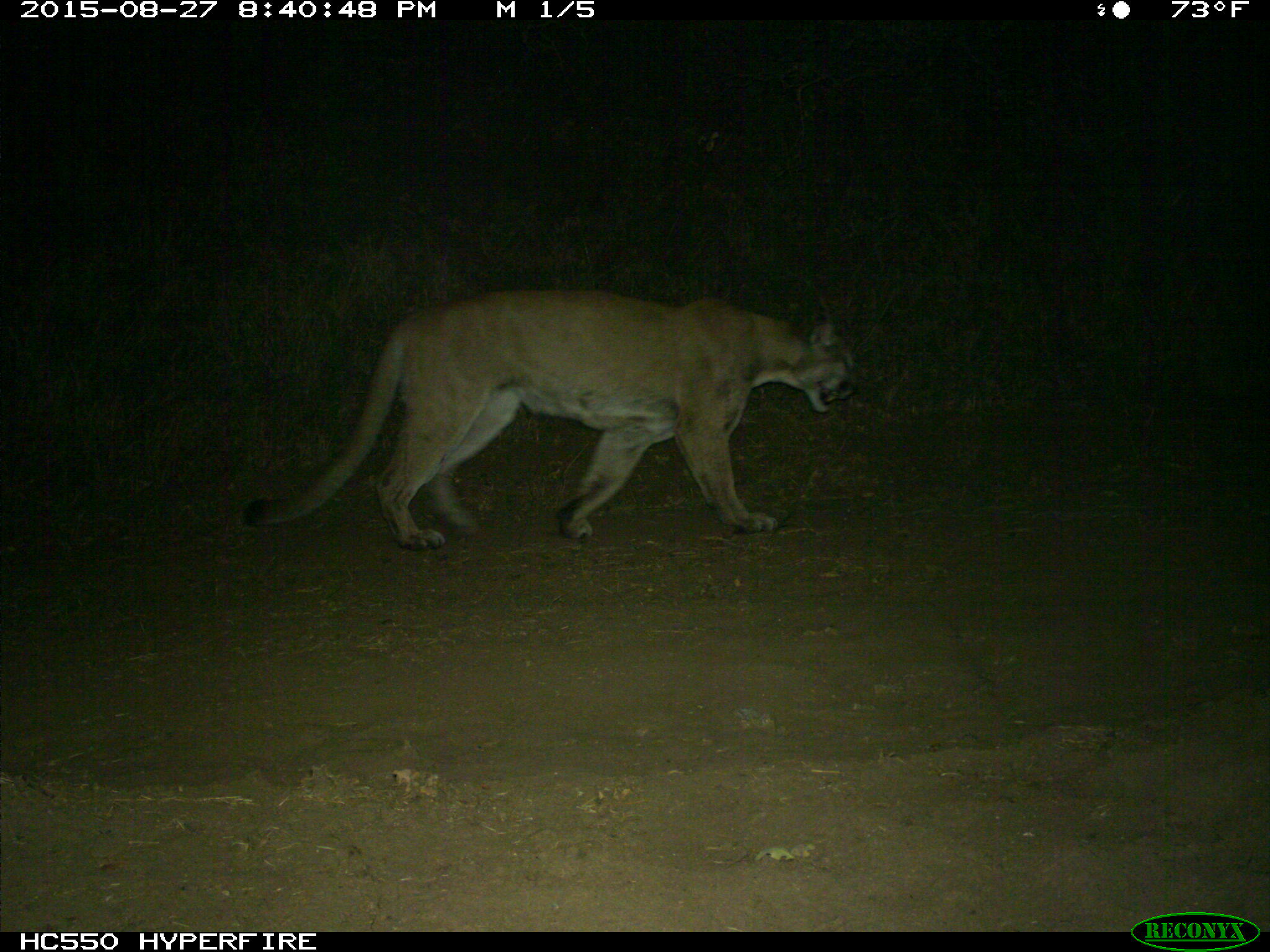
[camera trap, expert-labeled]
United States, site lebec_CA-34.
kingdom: Animalia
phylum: Chordata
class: Mammalia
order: Carnivora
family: Felidae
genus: Puma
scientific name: Puma concolor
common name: mountain lion